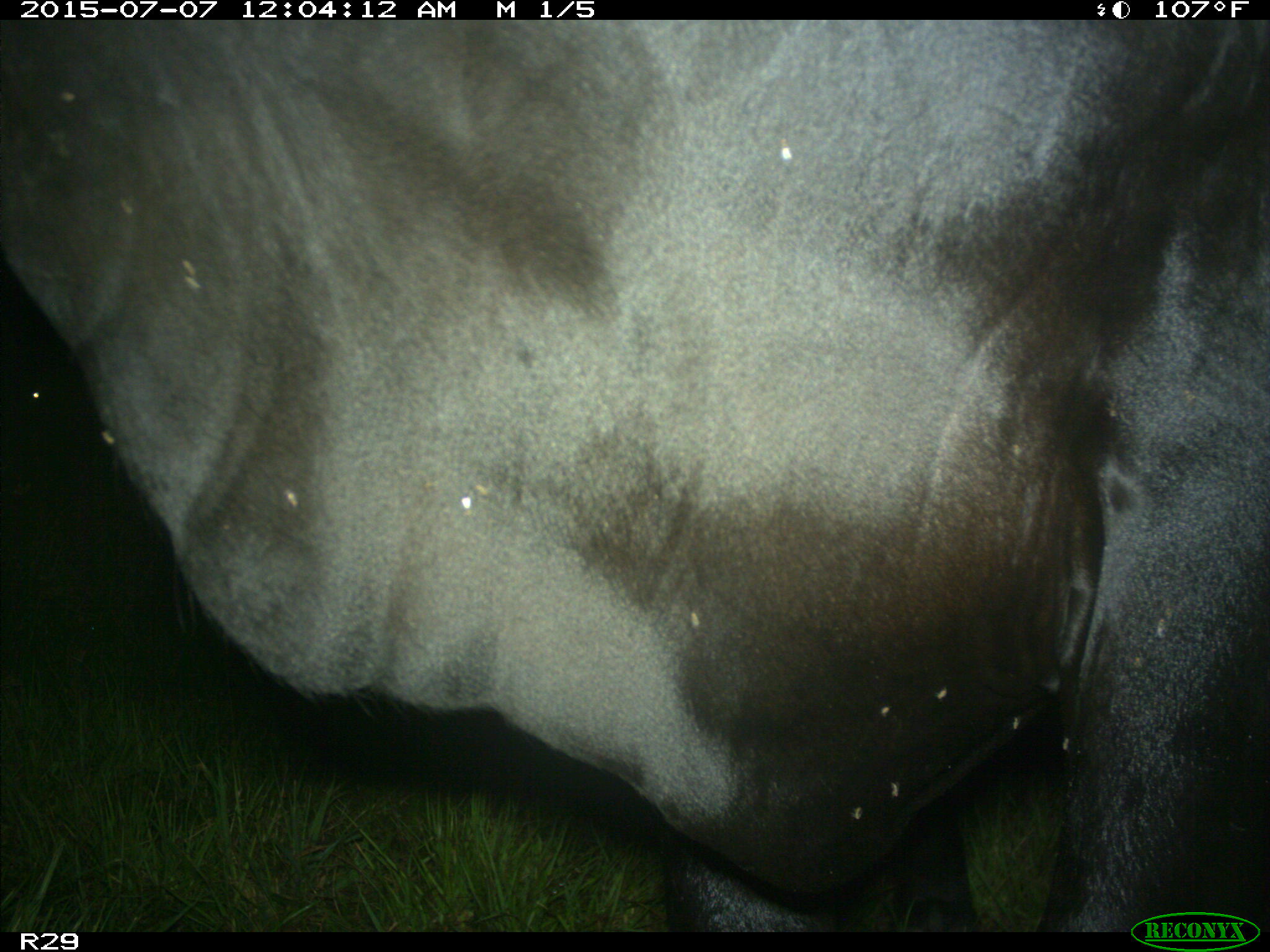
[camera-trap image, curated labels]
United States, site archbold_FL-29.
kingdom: Animalia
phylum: Chordata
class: Mammalia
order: Artiodactyla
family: Bovidae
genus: Bos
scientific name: Bos taurus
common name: domestic cow